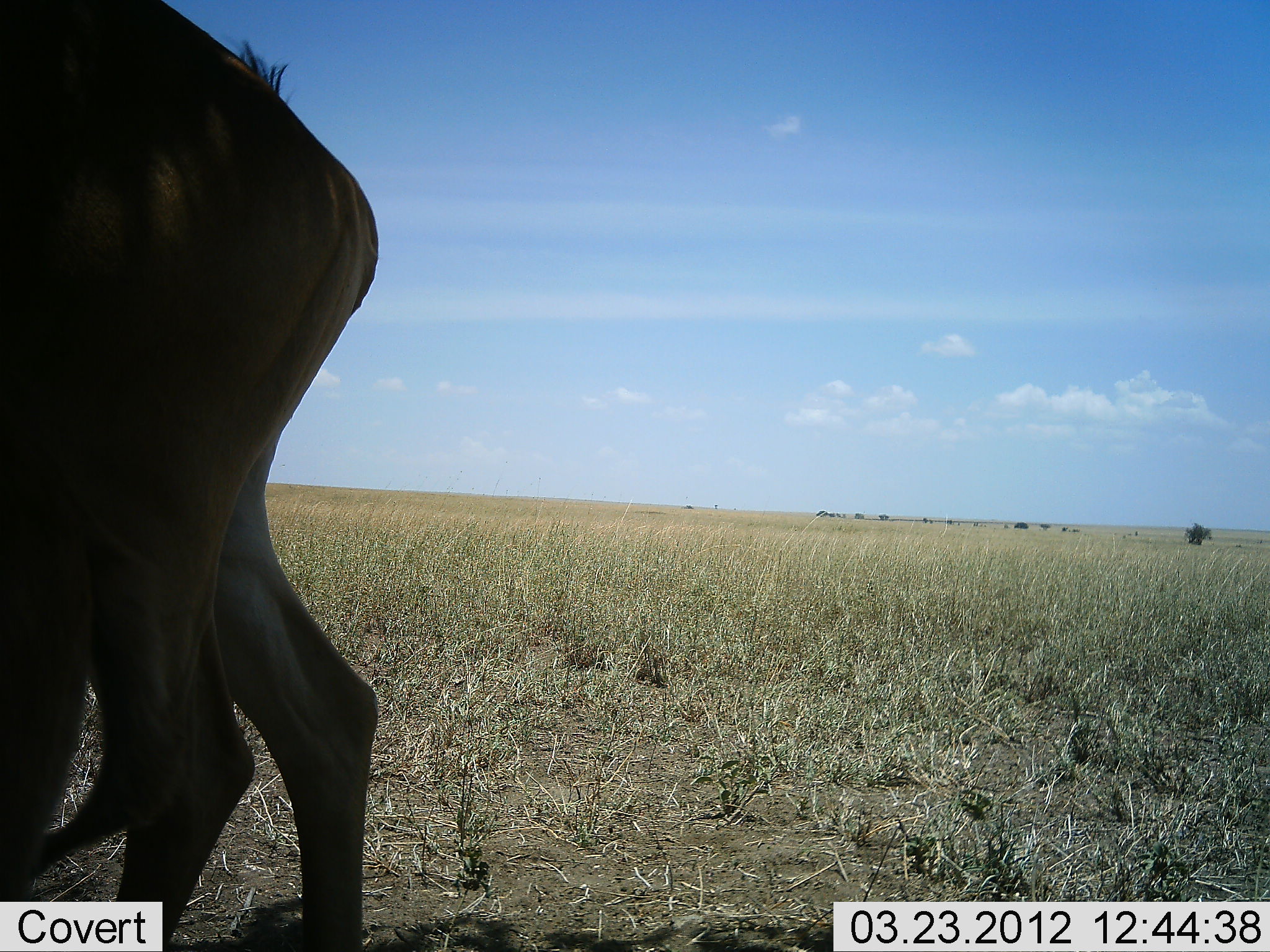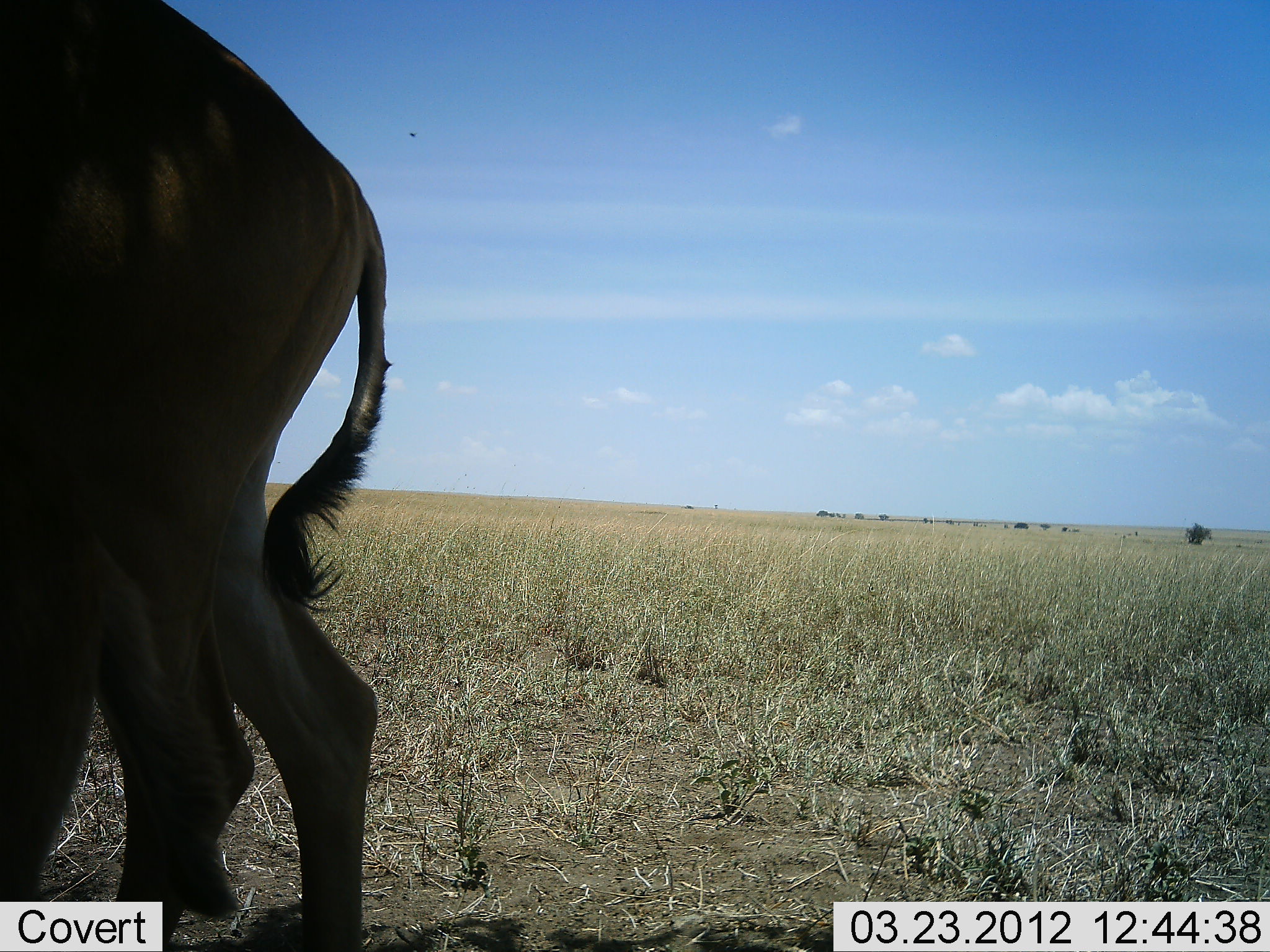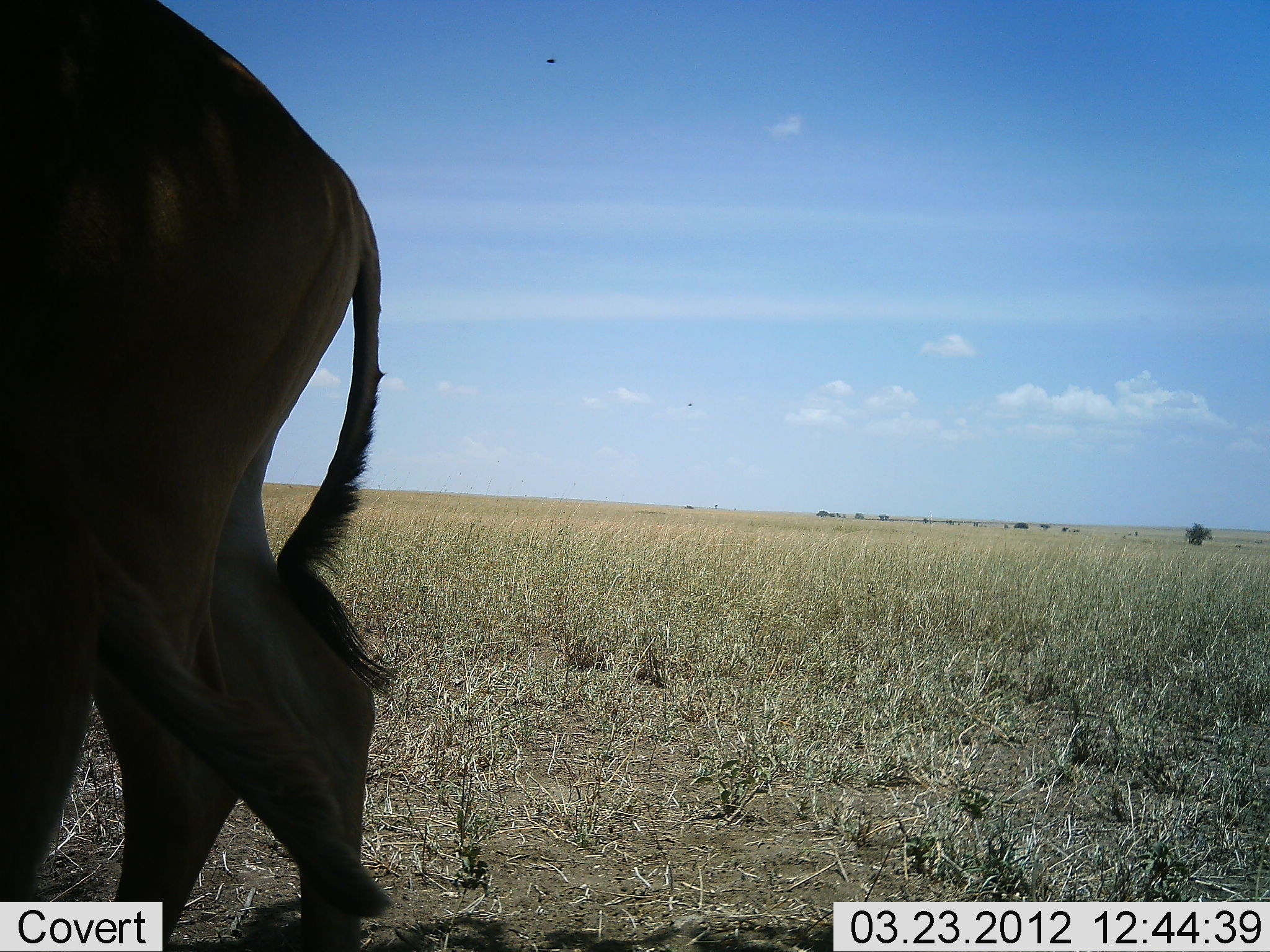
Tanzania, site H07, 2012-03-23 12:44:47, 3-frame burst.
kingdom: Animalia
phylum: Chordata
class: Mammalia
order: Artiodactyla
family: Bovidae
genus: Alcelaphus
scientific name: Alcelaphus buselaphus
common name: hartebeest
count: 2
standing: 94%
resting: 0%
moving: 6%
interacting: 0%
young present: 22%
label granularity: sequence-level